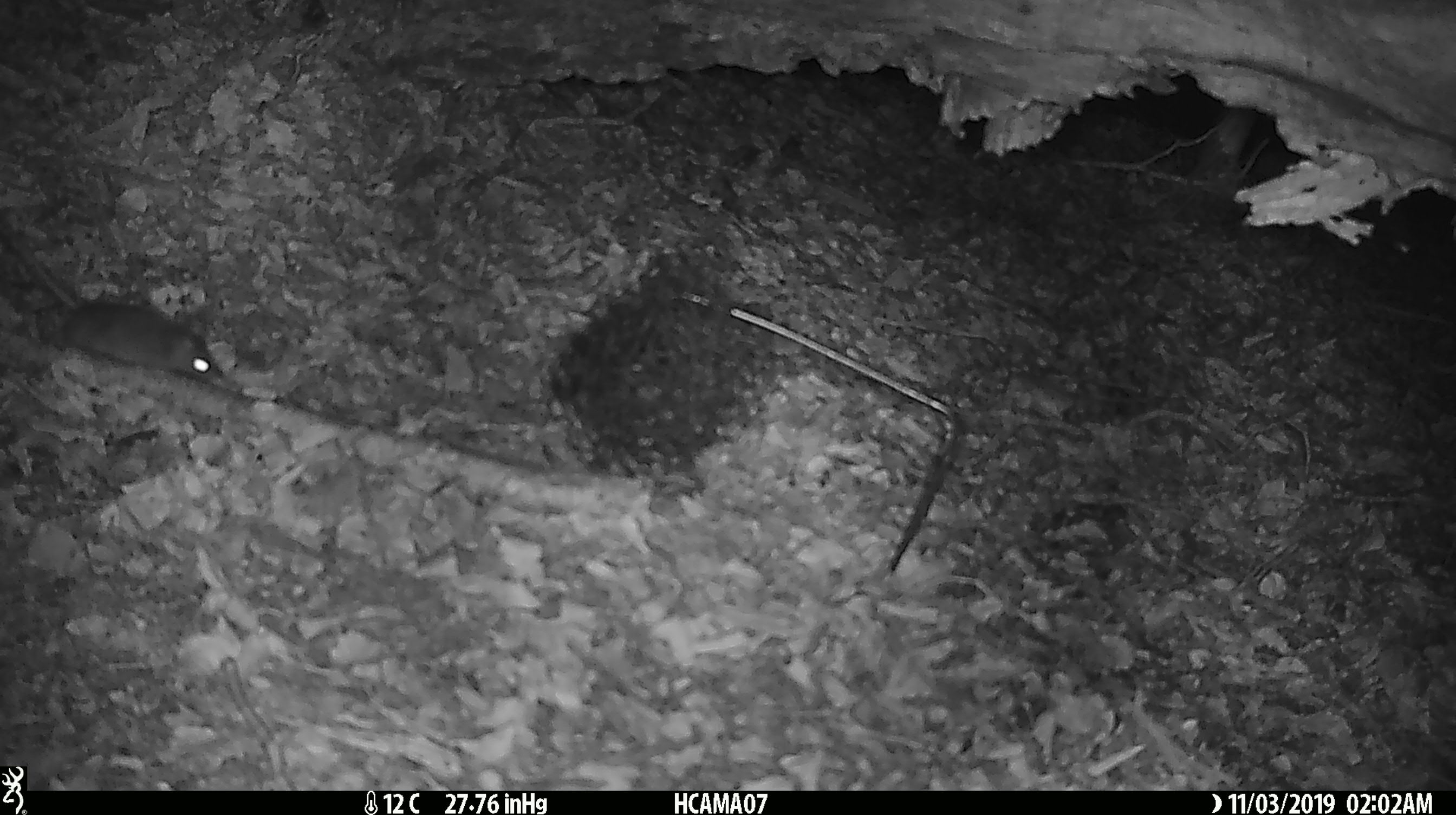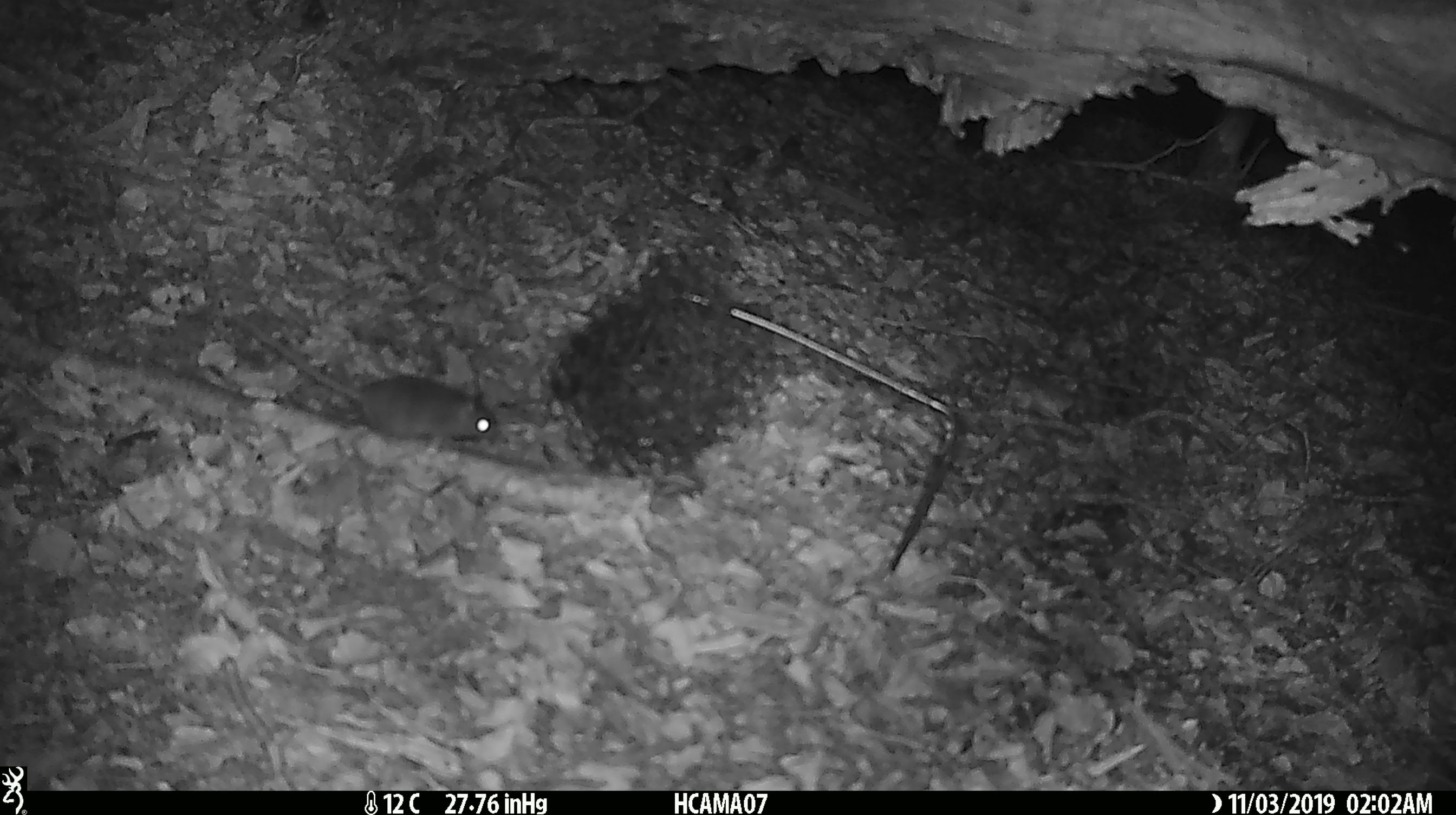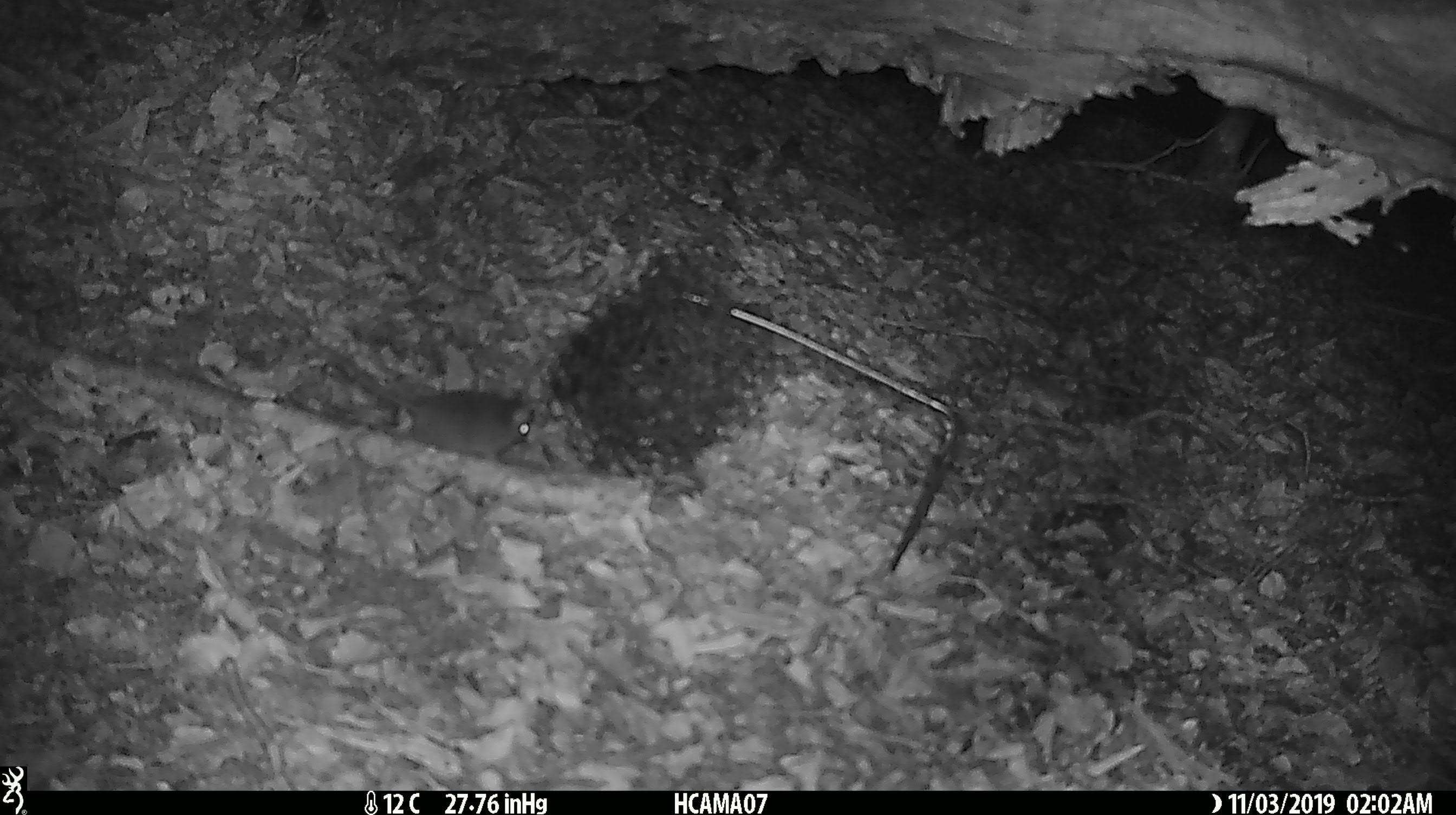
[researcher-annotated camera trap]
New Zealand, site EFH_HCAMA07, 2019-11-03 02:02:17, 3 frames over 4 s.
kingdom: Animalia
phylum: Chordata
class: Mammalia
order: Rodentia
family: Muridae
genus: Mus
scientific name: Mus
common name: mouse